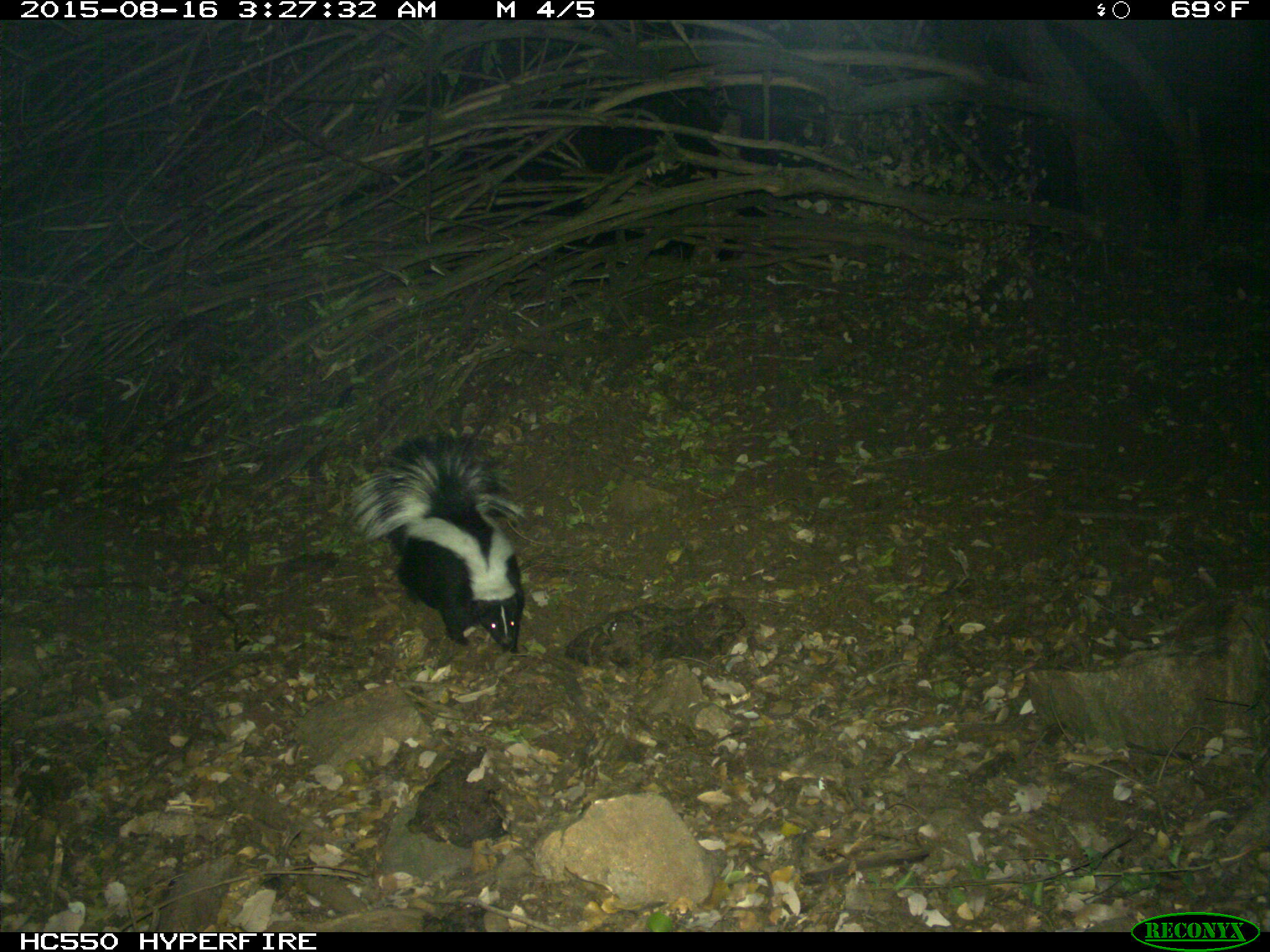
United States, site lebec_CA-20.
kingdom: Animalia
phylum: Chordata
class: Mammalia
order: Carnivora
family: Mephitidae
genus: Mephitis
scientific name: Mephitis mephitis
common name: striped skunk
Mephitis mephitis (striped skunk).